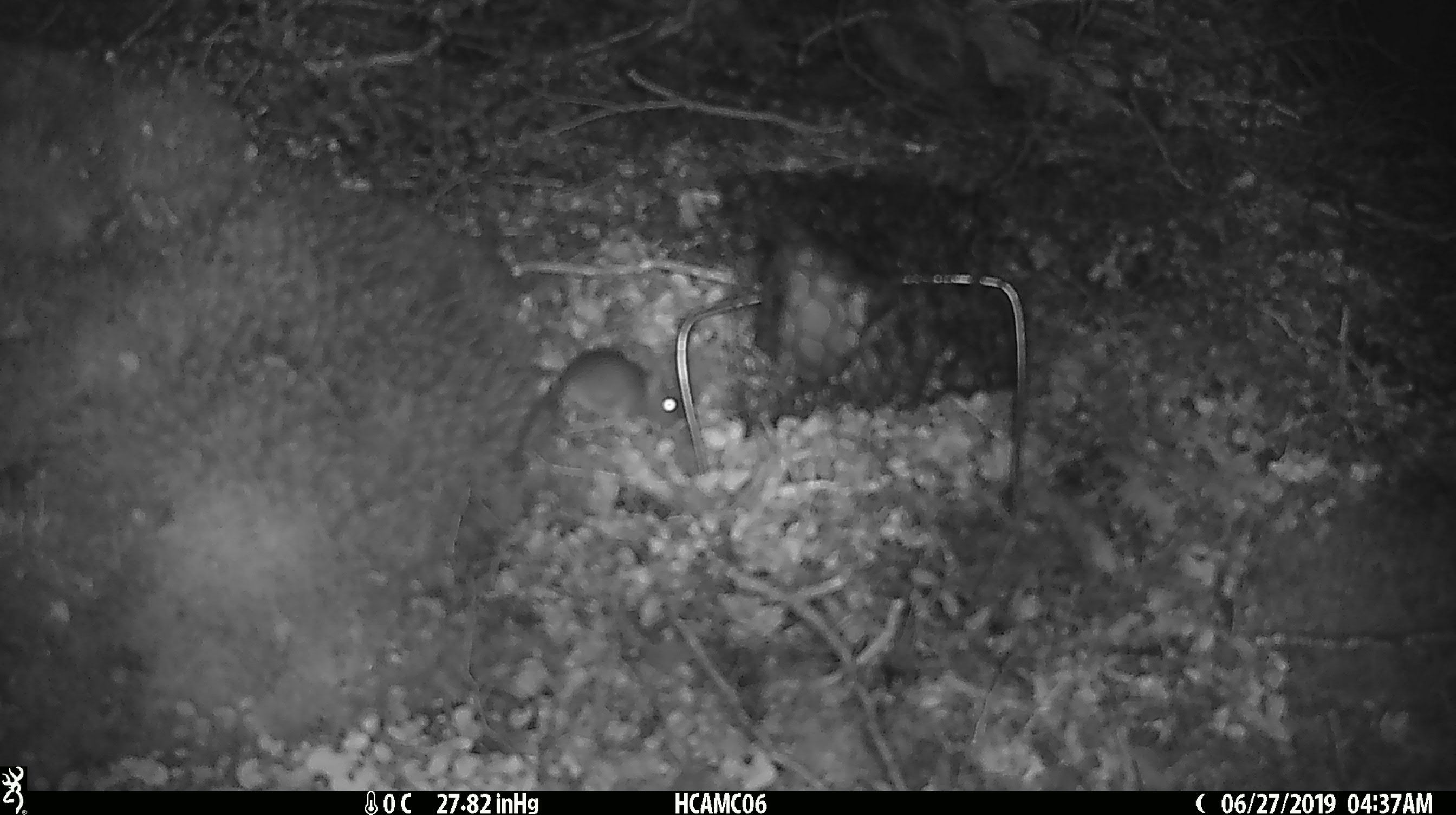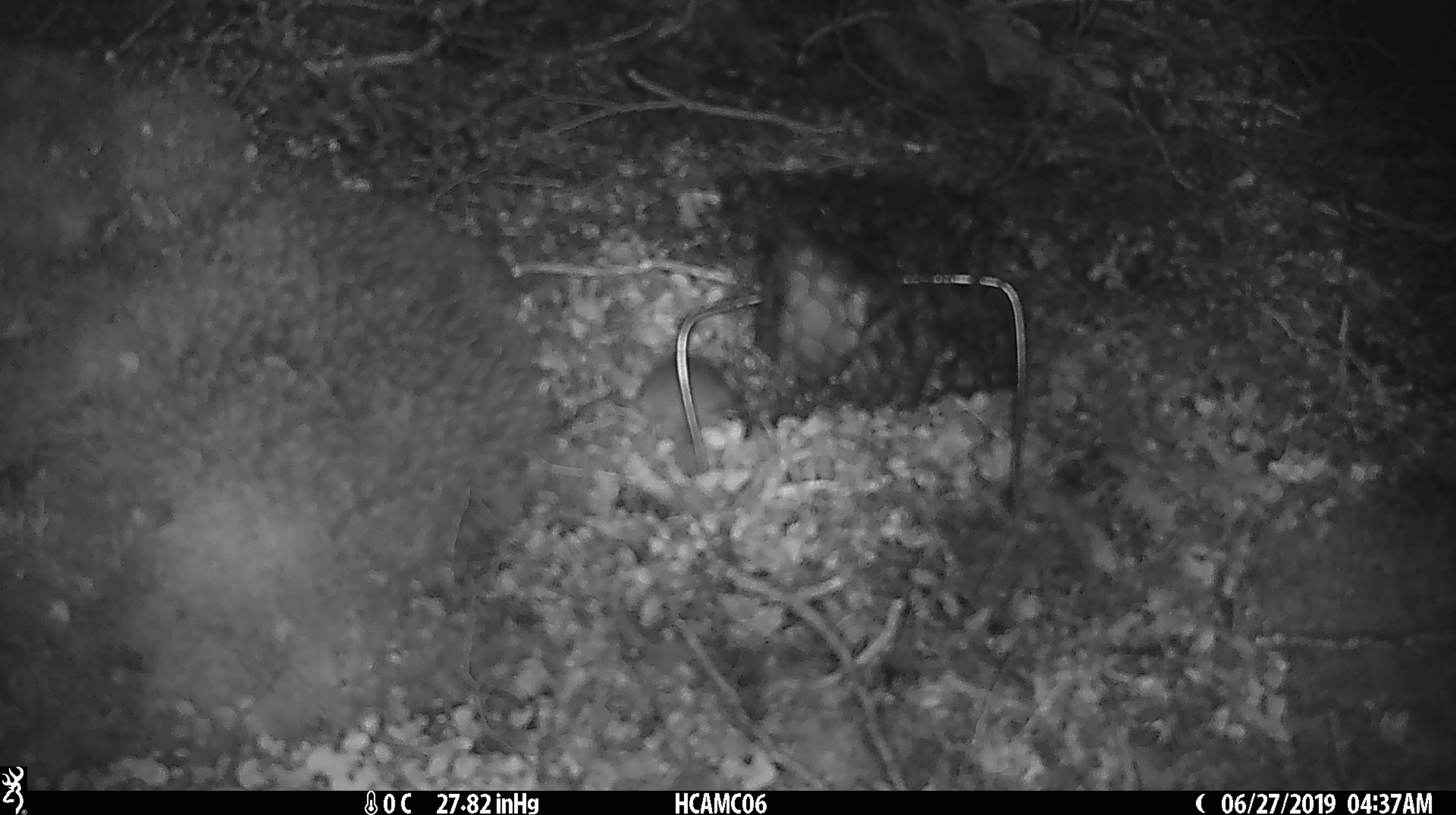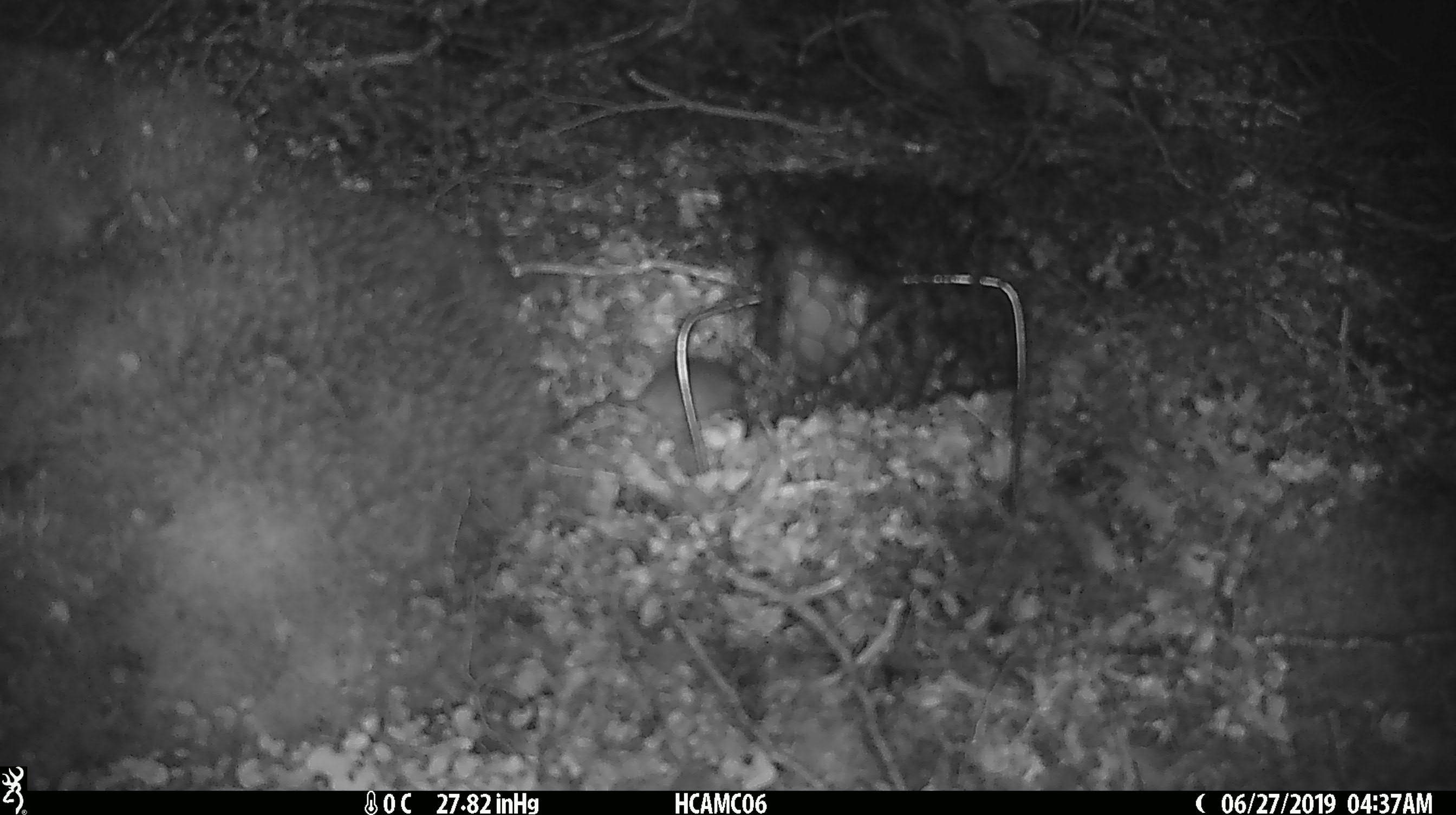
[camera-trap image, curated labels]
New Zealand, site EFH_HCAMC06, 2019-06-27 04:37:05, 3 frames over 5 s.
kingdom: Animalia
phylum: Chordata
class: Mammalia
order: Rodentia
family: Muridae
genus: Mus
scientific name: Mus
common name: mouse